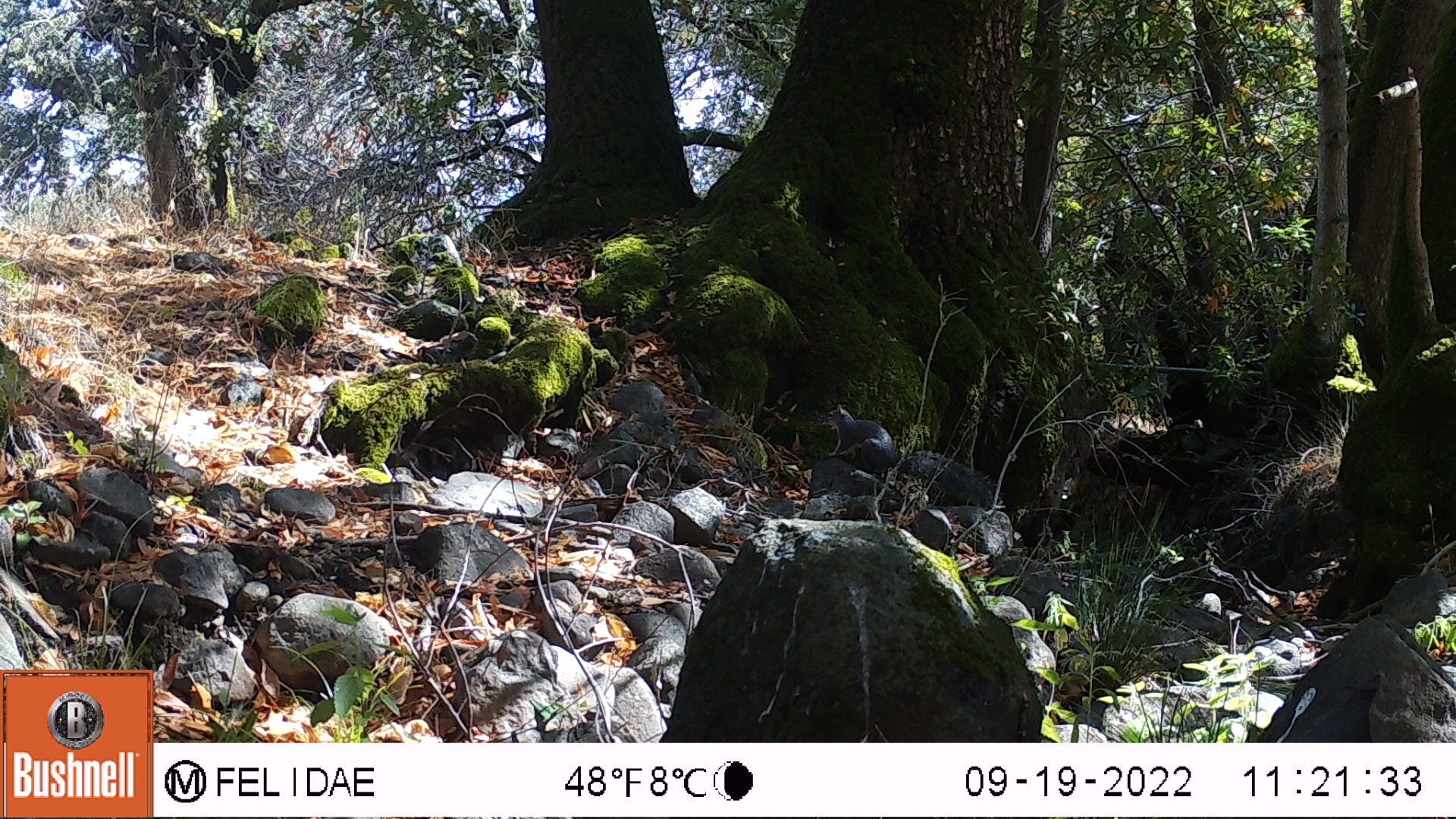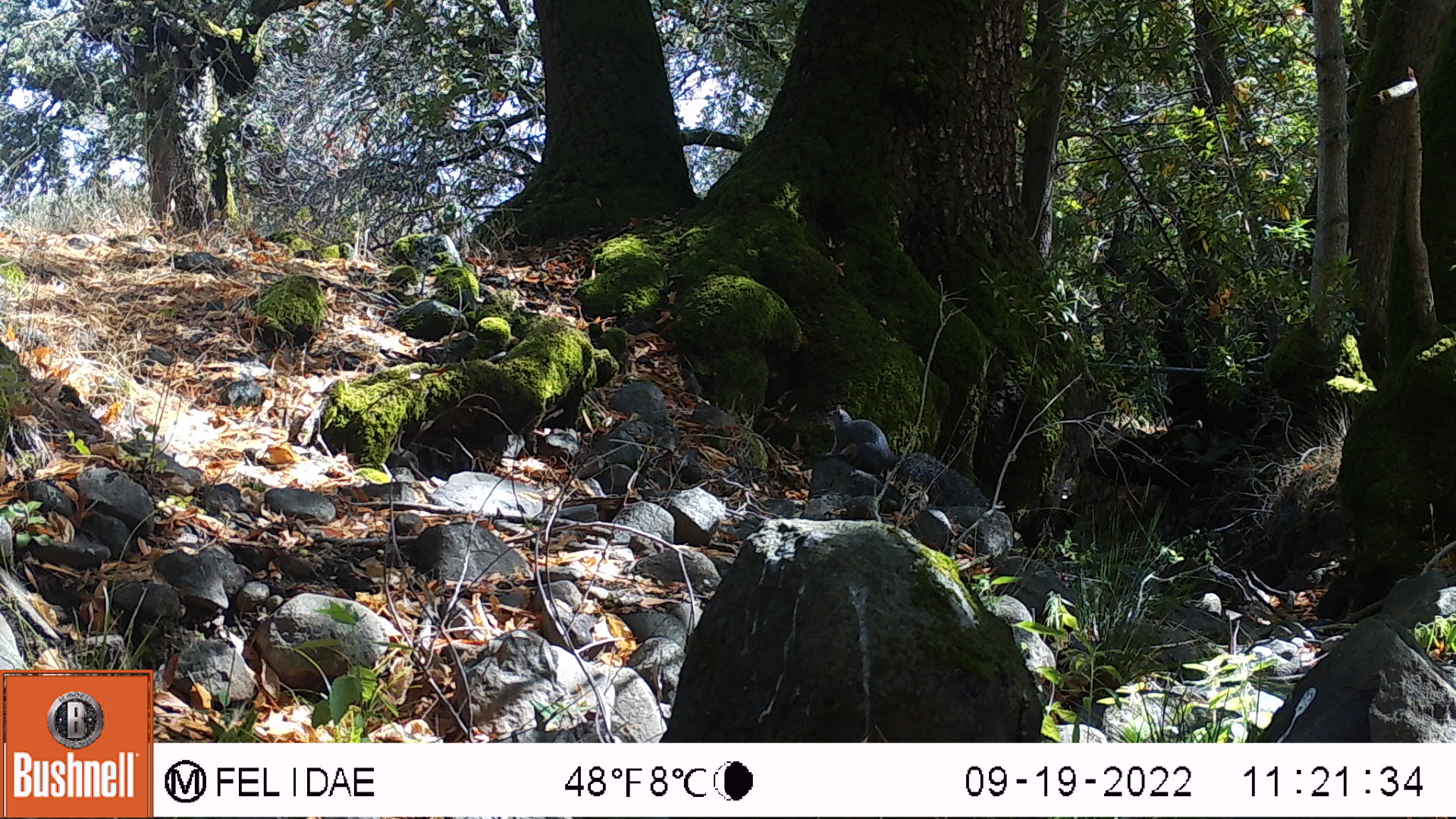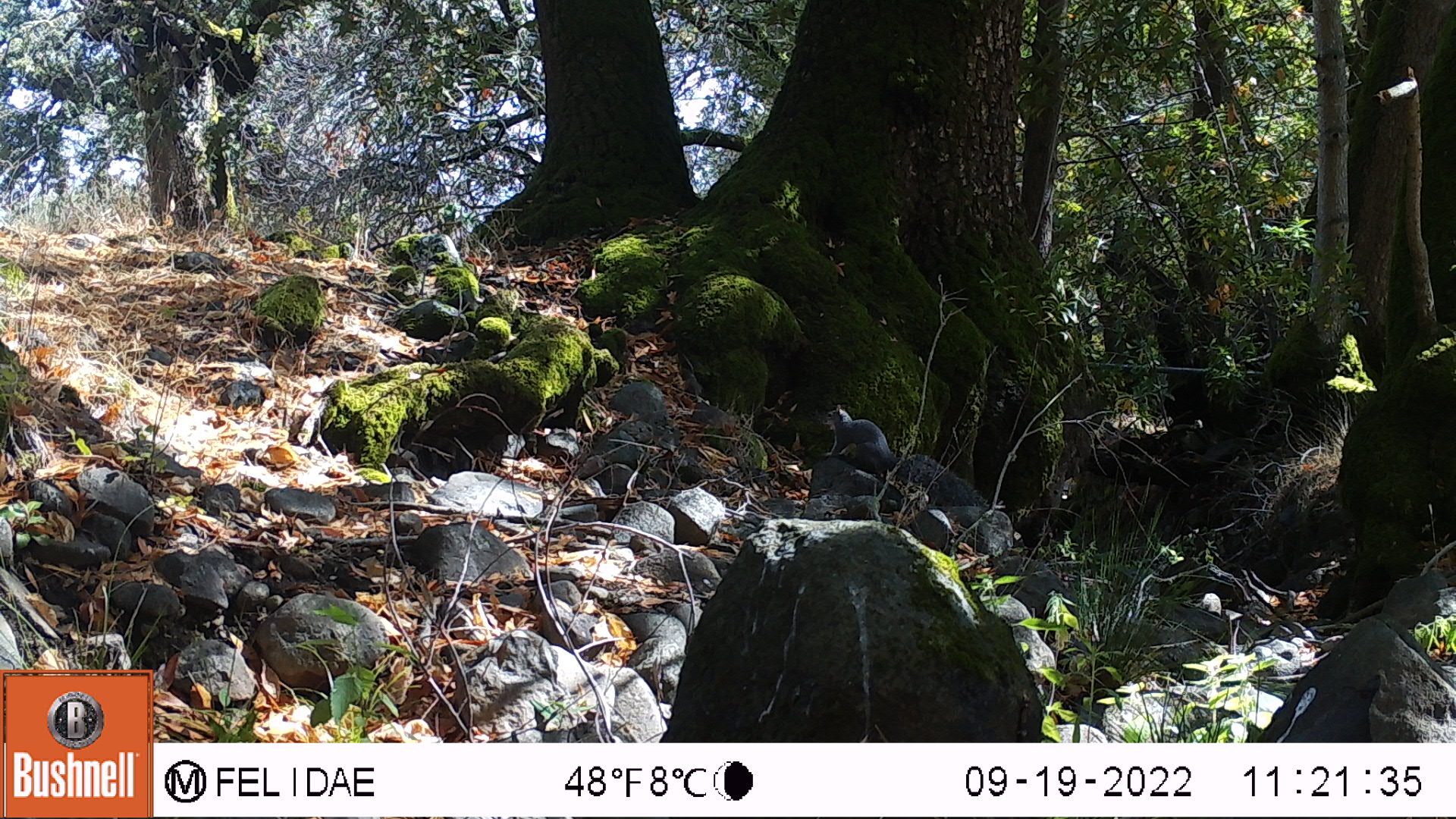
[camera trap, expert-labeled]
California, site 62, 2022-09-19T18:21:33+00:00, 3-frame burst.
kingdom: Animalia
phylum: Chordata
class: Mammalia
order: Rodentia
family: Sciuridae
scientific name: Sciuridae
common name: squirrel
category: unknown squirrel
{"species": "unknown squirrel (squirrel) (Sciuridae)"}